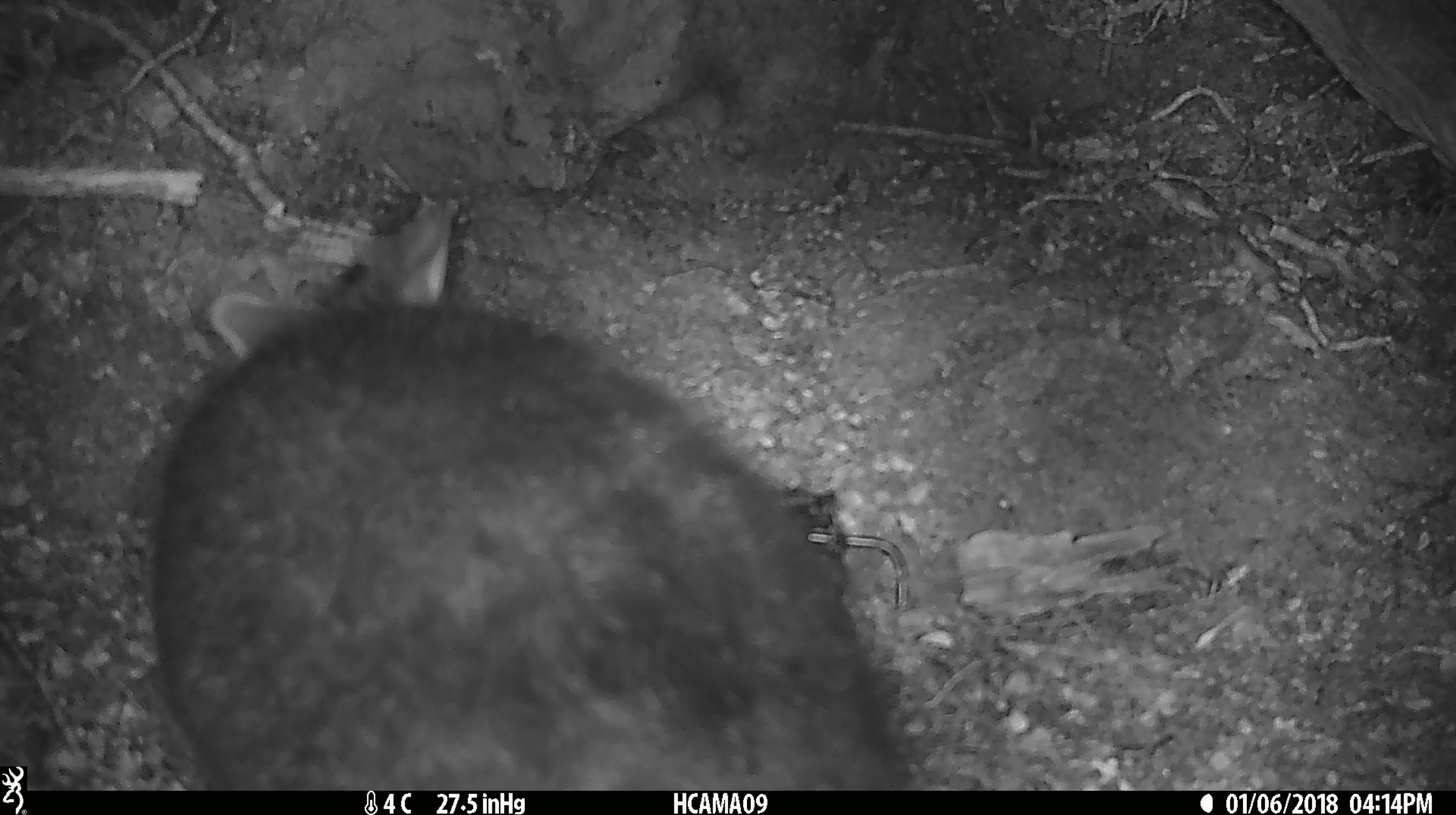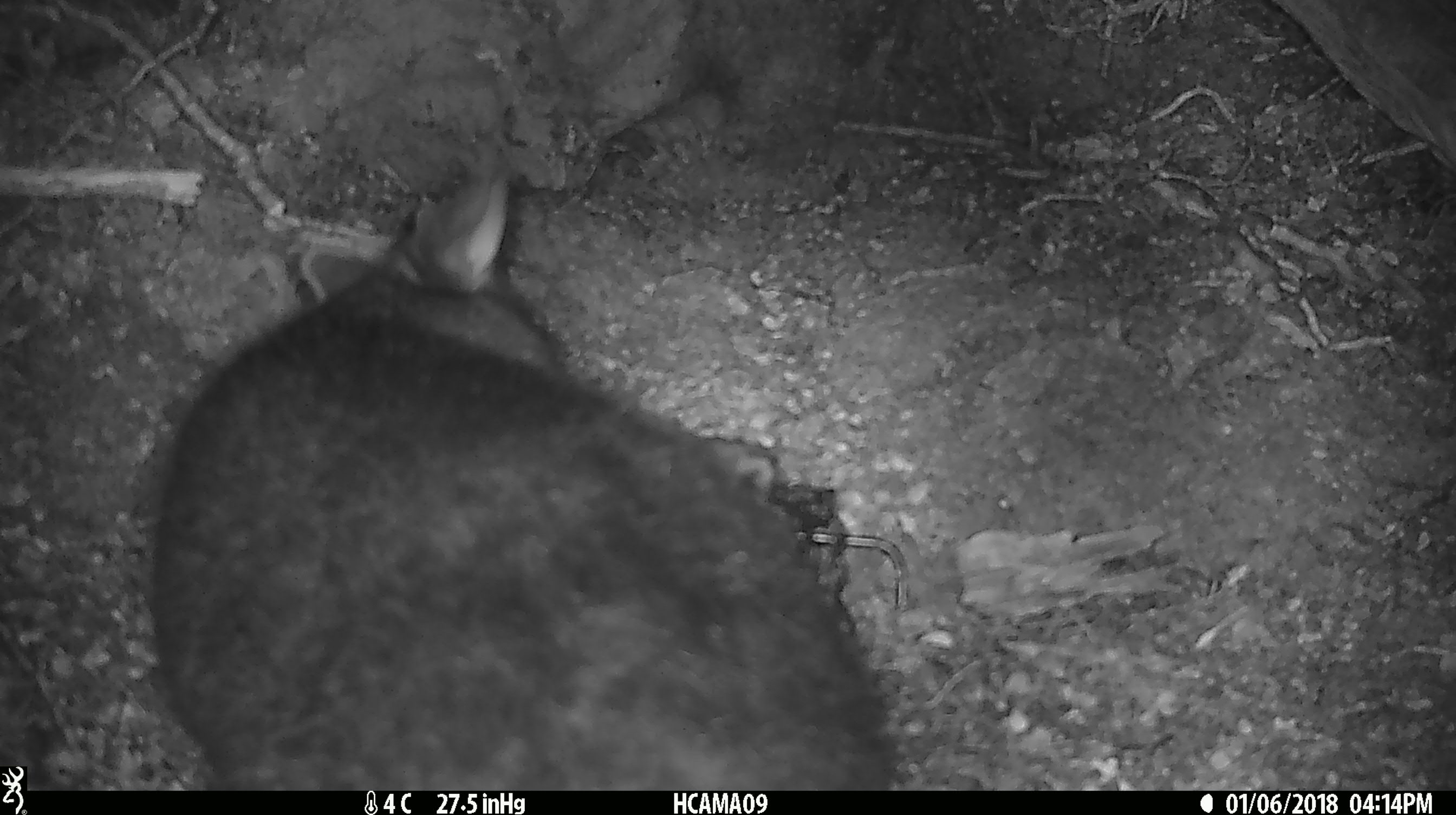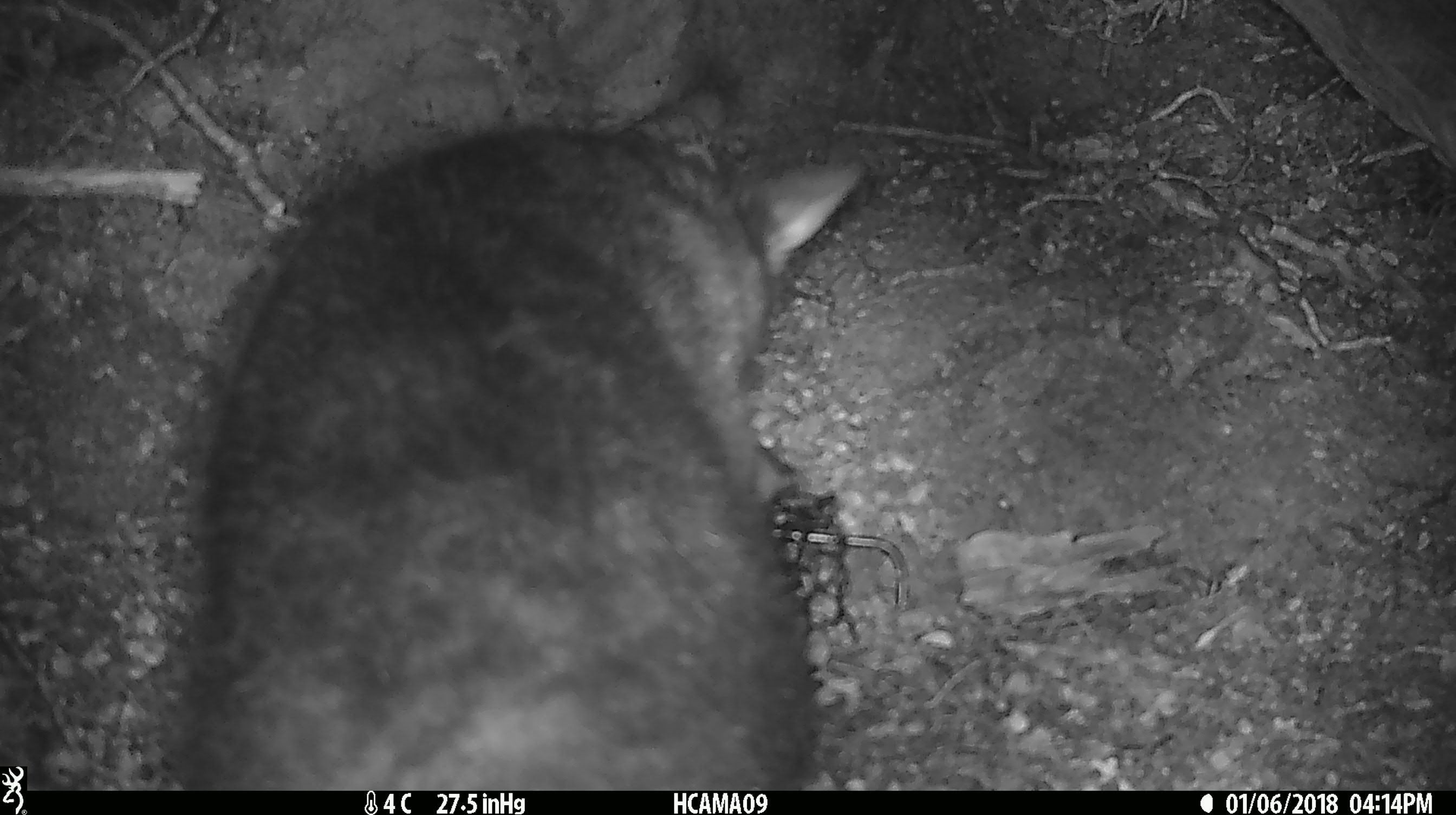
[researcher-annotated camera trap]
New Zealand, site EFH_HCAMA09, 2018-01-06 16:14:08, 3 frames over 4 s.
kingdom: Animalia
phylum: Chordata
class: Mammalia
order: Diprotodontia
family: Phalangeridae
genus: Trichosurus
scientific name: Trichosurus vulpecula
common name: common brushtail possum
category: possum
Possum (common brushtail possum) (Trichosurus vulpecula).